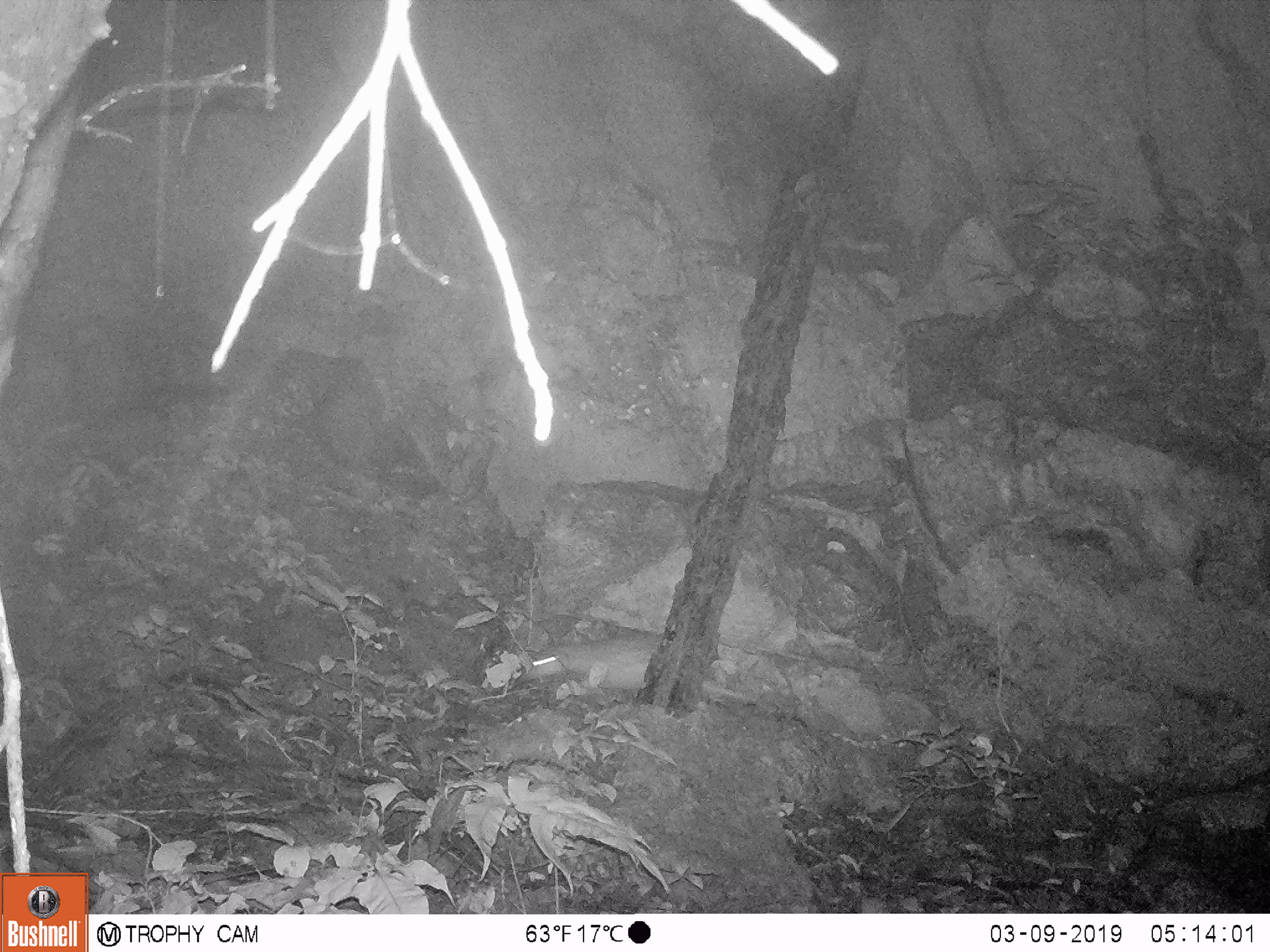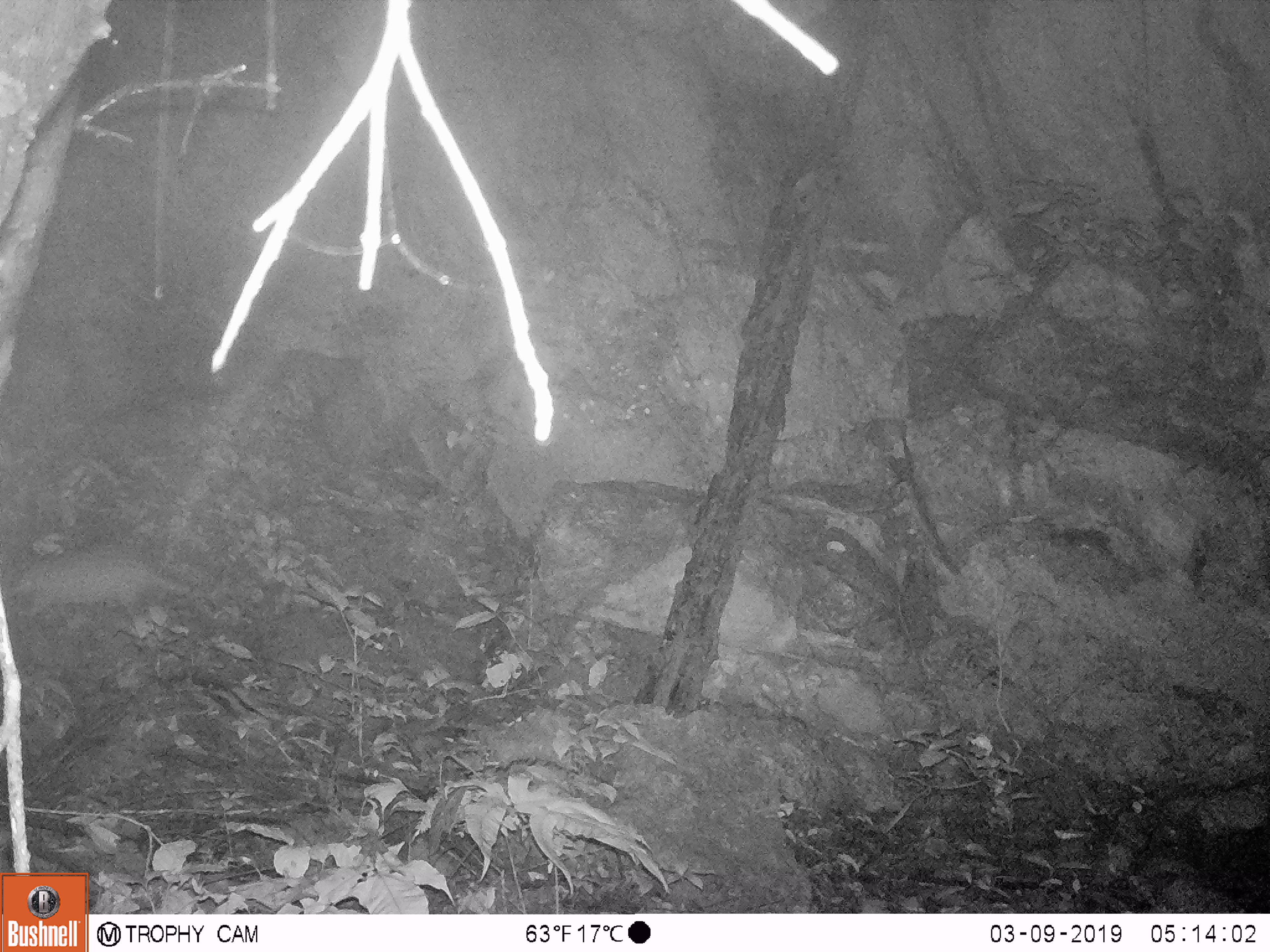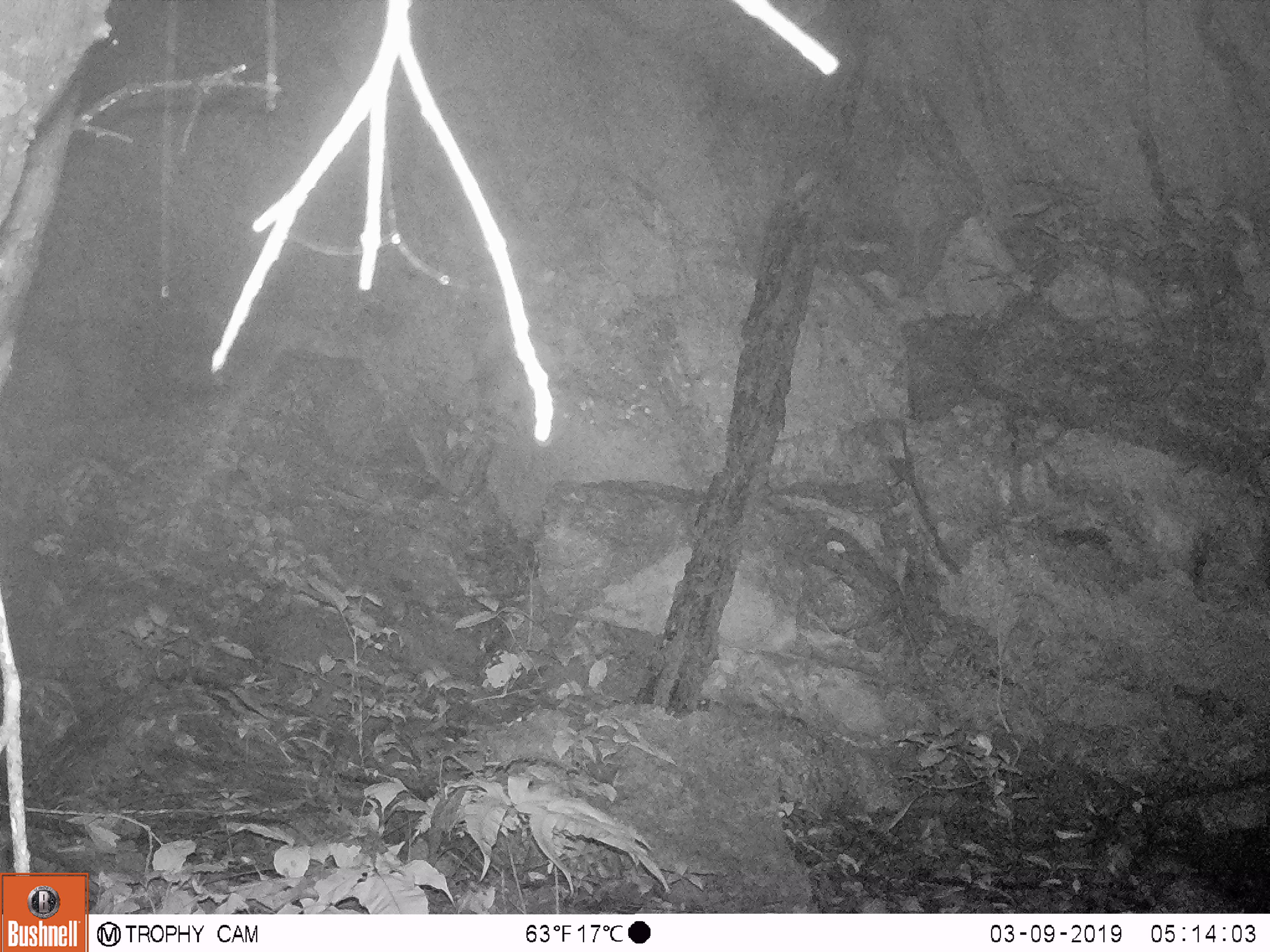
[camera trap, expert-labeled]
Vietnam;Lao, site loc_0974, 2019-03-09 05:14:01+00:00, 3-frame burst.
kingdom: Animalia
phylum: Chordata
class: Mammalia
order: Rodentia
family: Hystricidae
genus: Atherurus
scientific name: Atherurus macrourus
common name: asiatic brush-tailed porcupine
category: asiatic brush tailed porcupine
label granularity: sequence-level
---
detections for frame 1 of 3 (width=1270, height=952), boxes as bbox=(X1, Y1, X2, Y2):
asiatic brush tailed porcupine: bbox=(527, 635, 756, 710)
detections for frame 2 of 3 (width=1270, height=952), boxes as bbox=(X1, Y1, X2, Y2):
asiatic brush tailed porcupine: bbox=(8, 546, 191, 613)